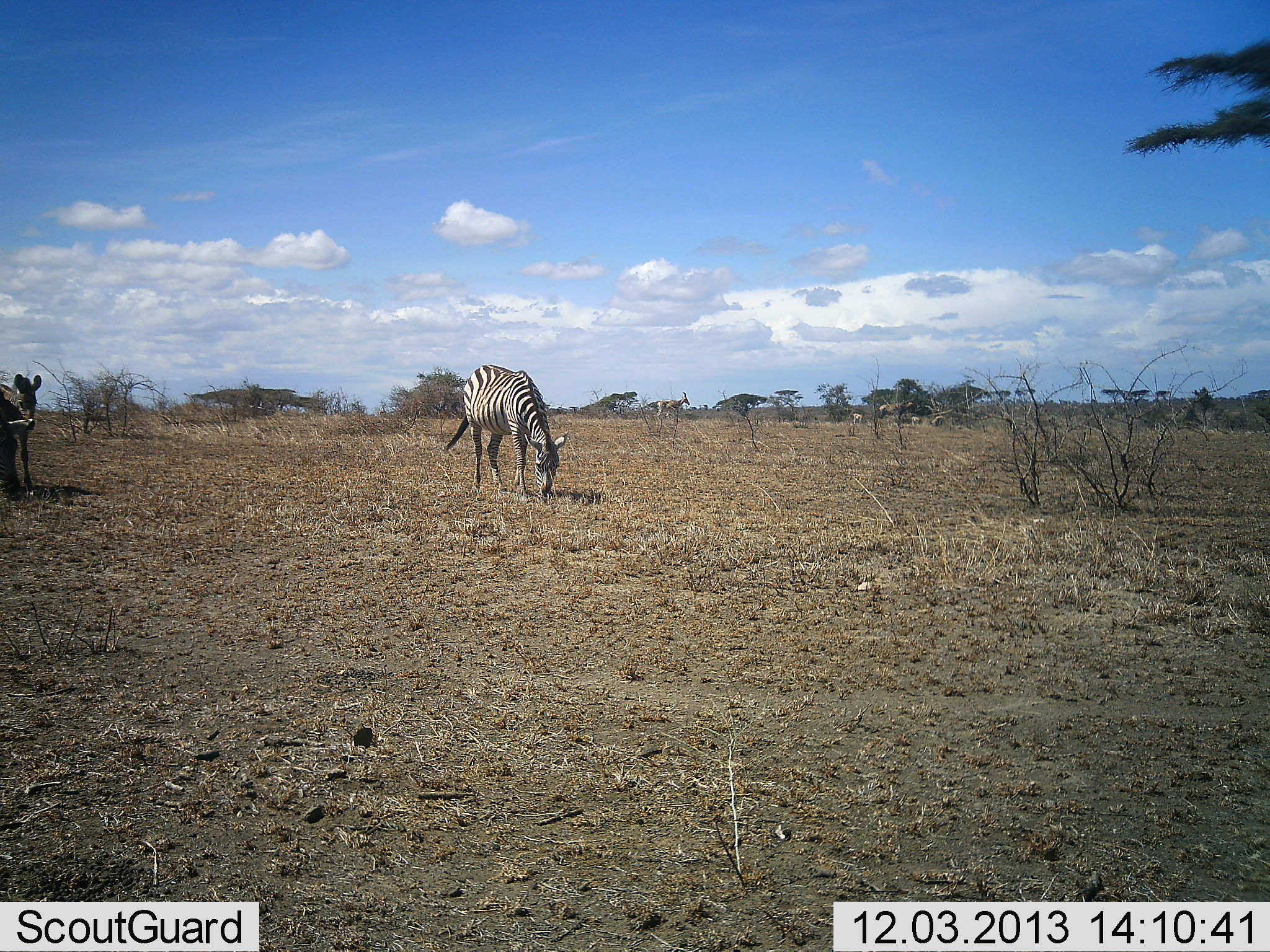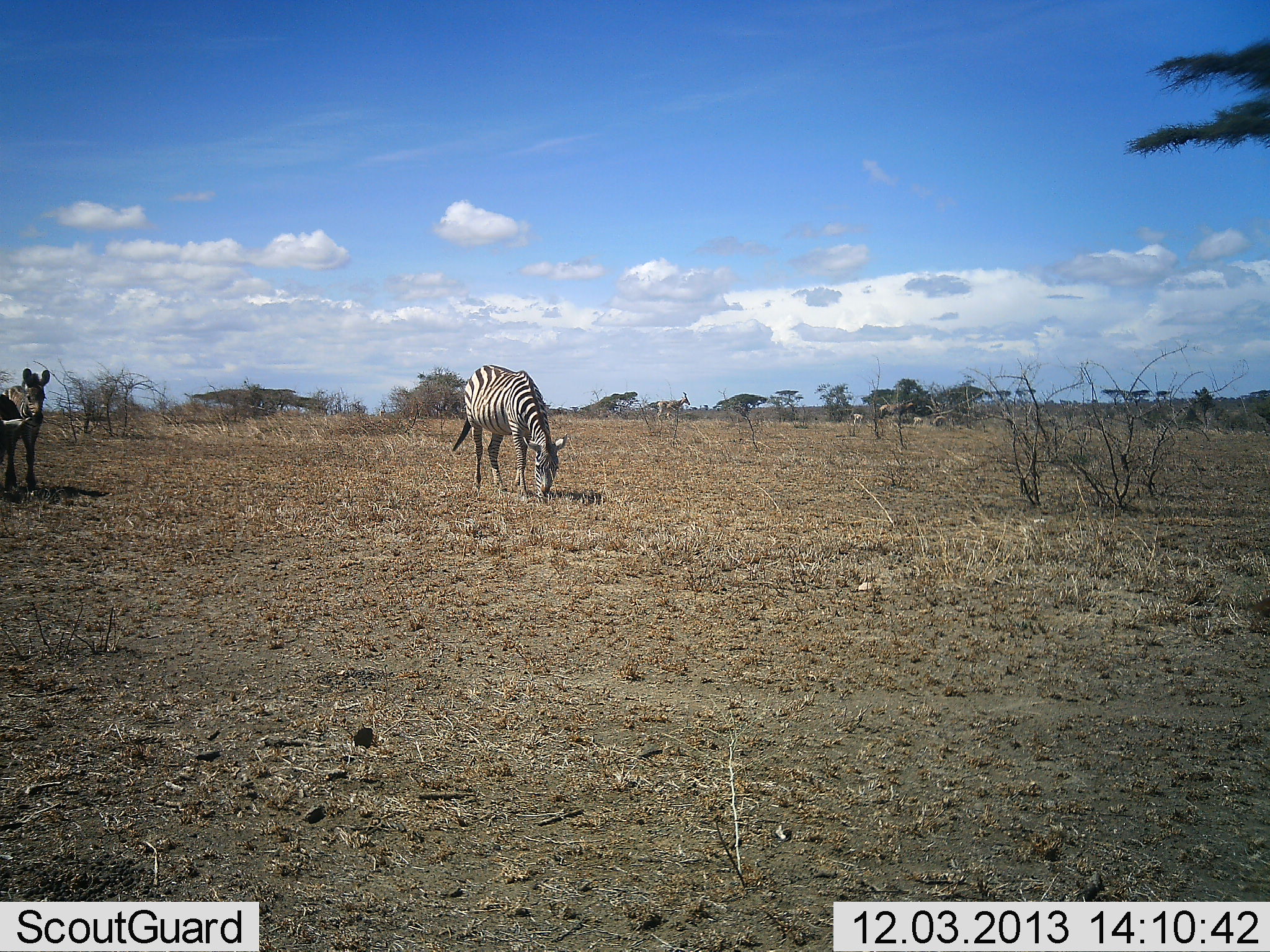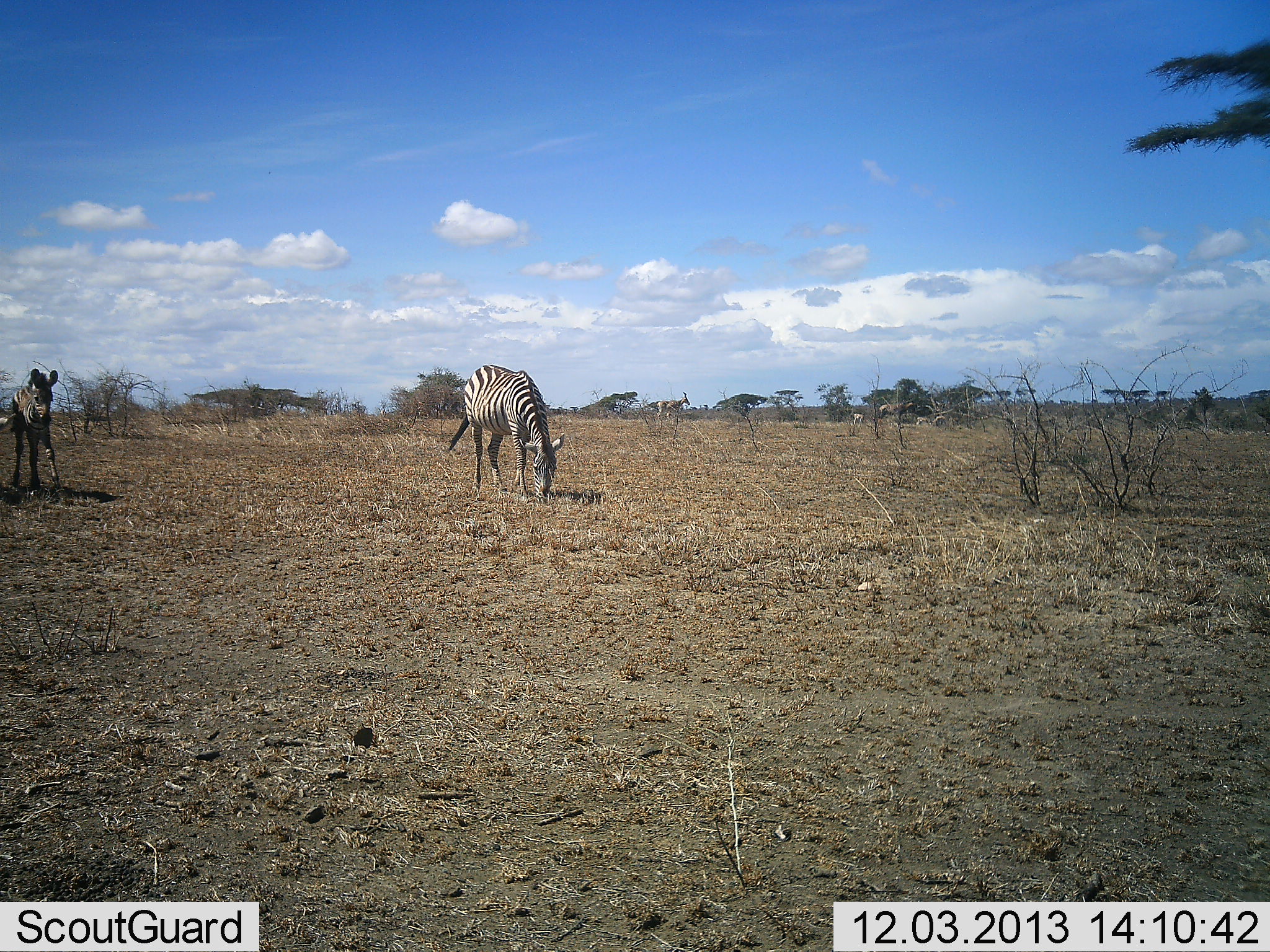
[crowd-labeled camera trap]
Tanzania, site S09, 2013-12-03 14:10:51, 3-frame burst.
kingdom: Animalia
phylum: Chordata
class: Mammalia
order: Perissodactyla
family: Equidae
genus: Equus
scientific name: Equus quagga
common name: plains zebra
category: zebra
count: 2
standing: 37%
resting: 0%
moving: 42%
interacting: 0%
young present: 29%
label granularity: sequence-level